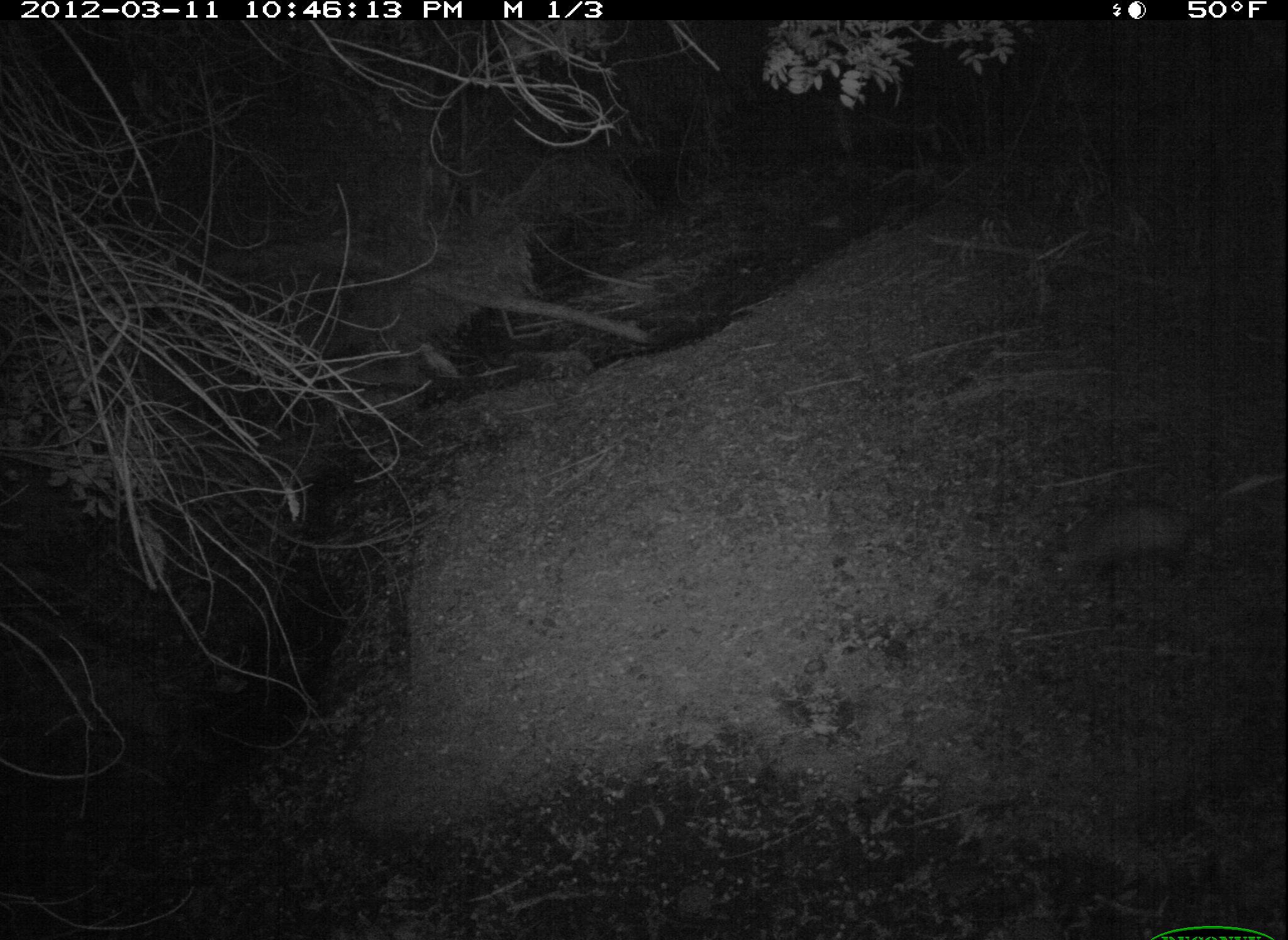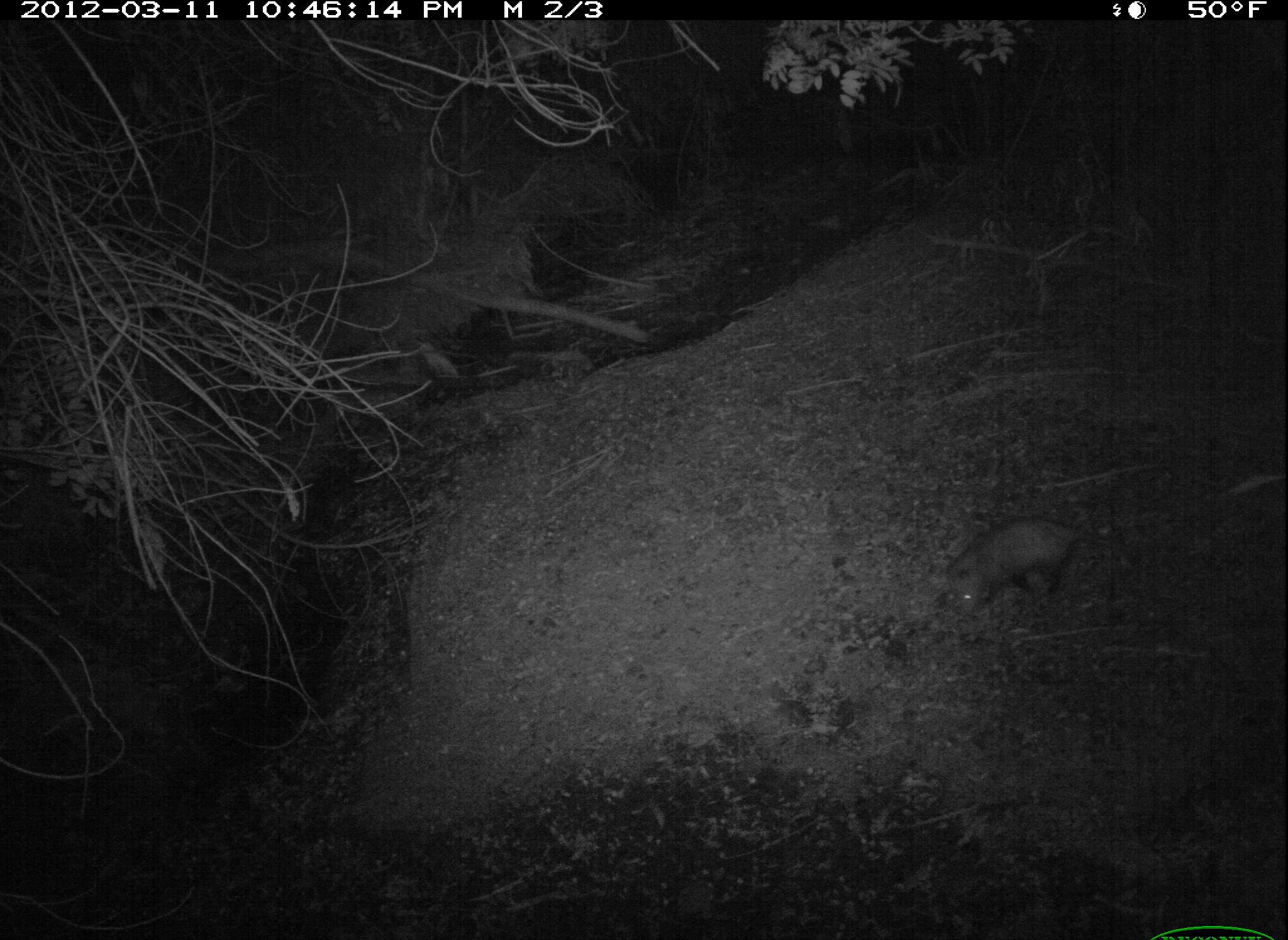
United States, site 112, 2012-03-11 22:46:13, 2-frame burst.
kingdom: Animalia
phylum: Chordata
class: Mammalia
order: Didelphimorphia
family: Didelphidae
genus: Didelphis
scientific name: Didelphis virginiana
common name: virginia opossum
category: opossum